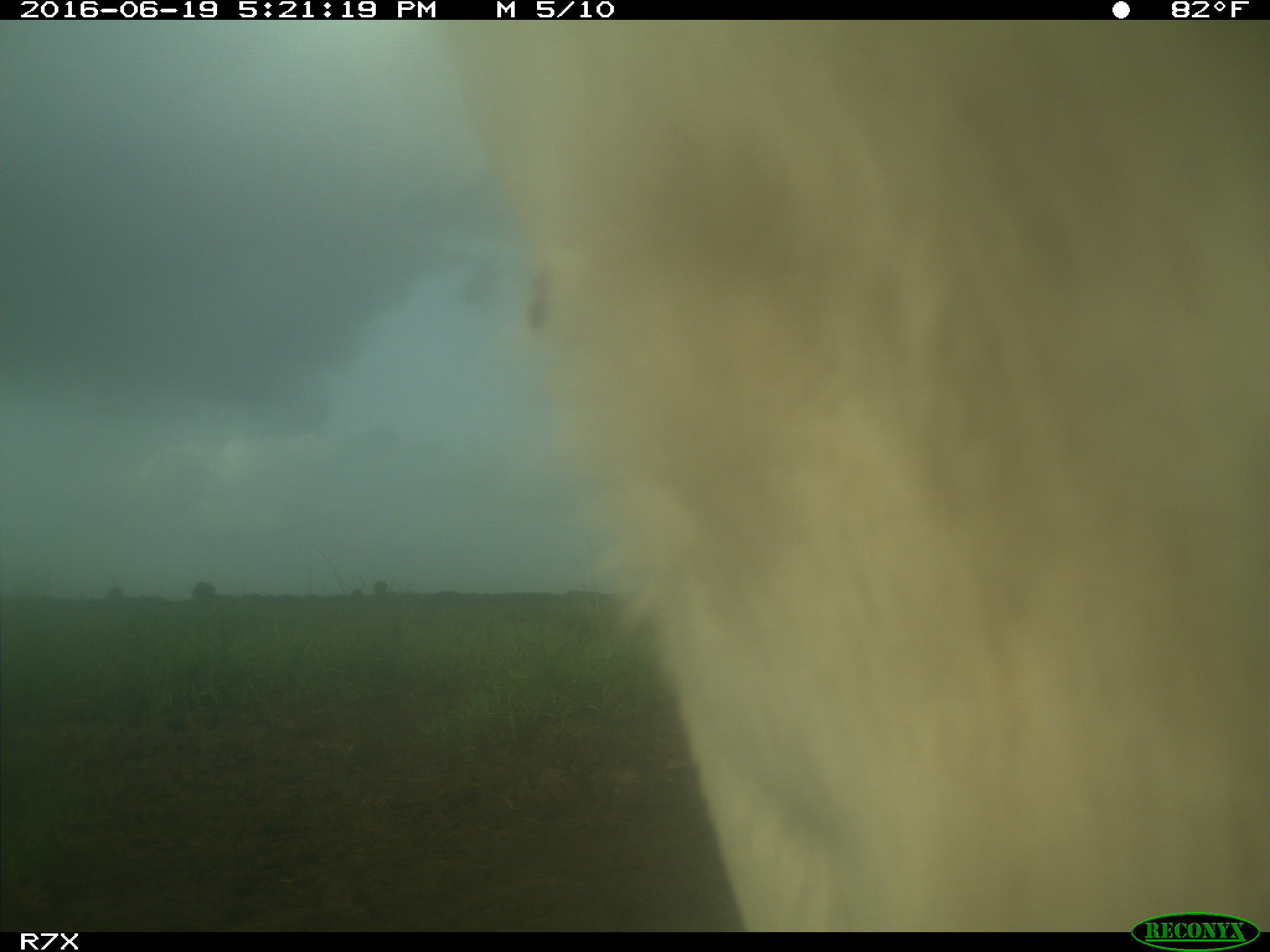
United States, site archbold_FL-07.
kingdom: Animalia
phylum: Chordata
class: Mammalia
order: Artiodactyla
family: Bovidae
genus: Bos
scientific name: Bos taurus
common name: domestic cow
Bos taurus (domestic cow).